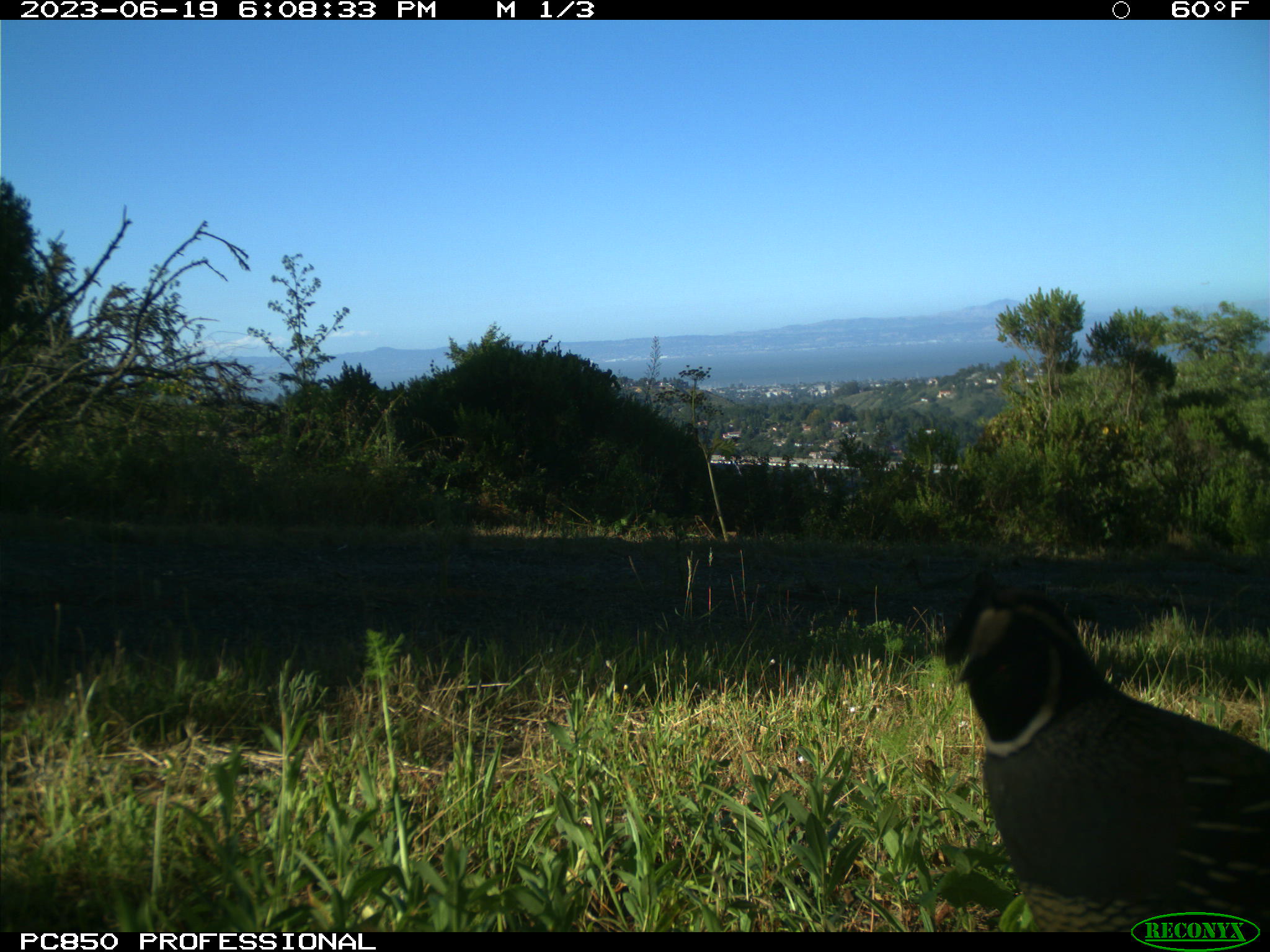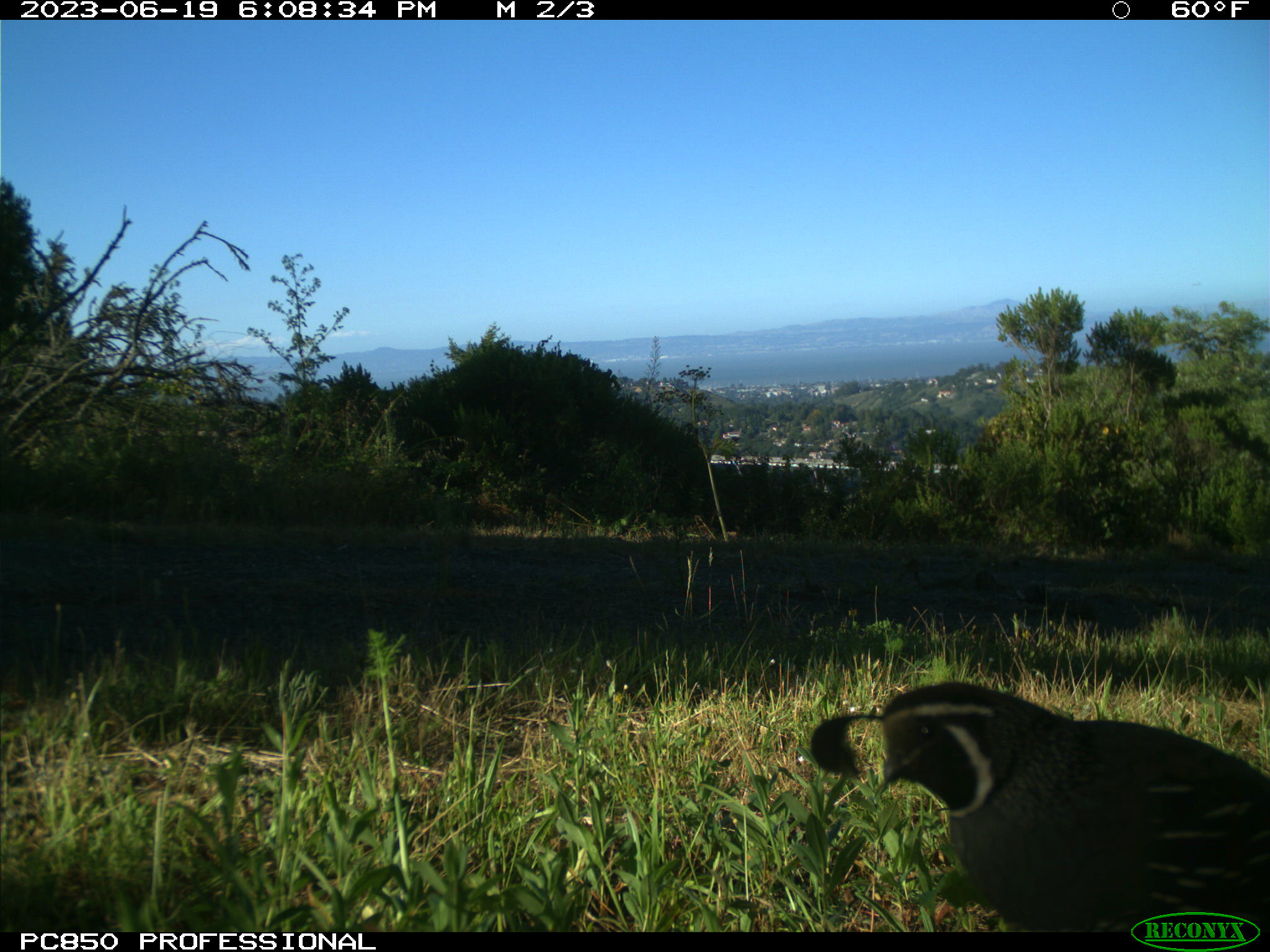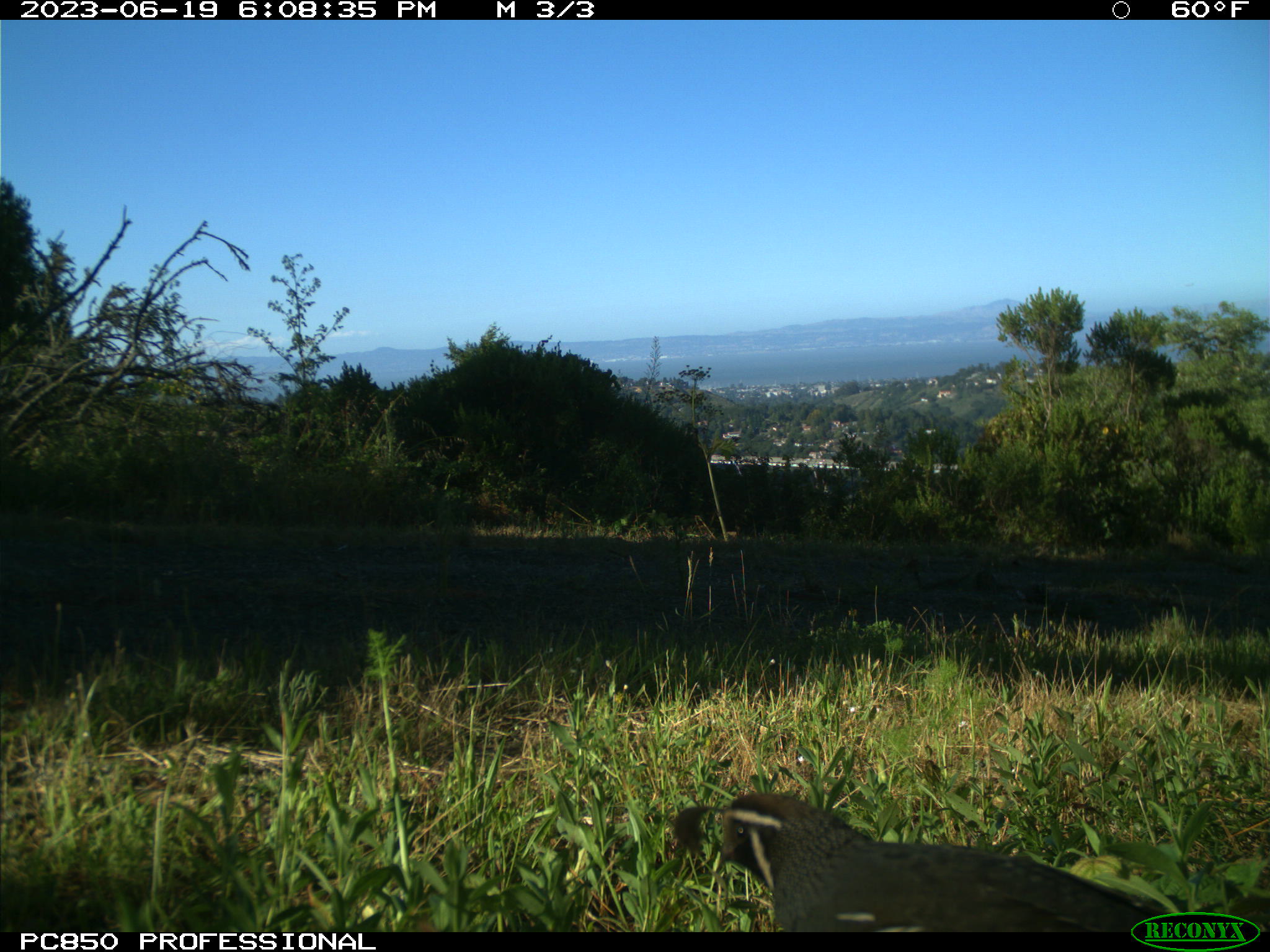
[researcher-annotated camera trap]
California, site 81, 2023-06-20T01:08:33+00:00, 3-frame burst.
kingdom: Animalia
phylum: Chordata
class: Aves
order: Galliformes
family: Odontophoridae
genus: Callipepla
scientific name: Callipepla californica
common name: california quail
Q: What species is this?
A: California quail (Callipepla californica).